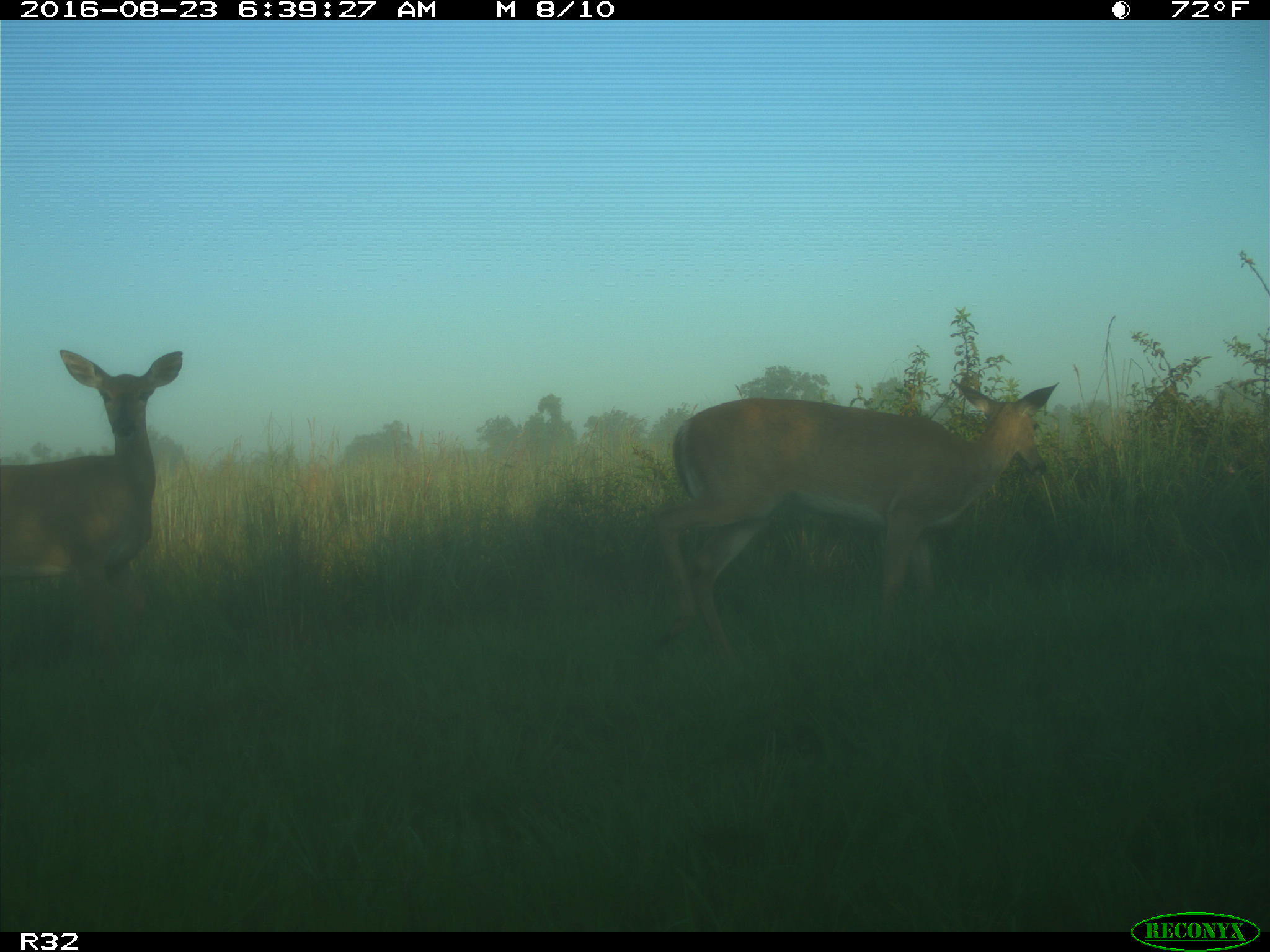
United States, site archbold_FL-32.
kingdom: Animalia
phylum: Chordata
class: Mammalia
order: Artiodactyla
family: Cervidae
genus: Odocoileus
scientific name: Odocoileus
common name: deer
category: unidentified deer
Unidentified deer (deer) (Odocoileus).